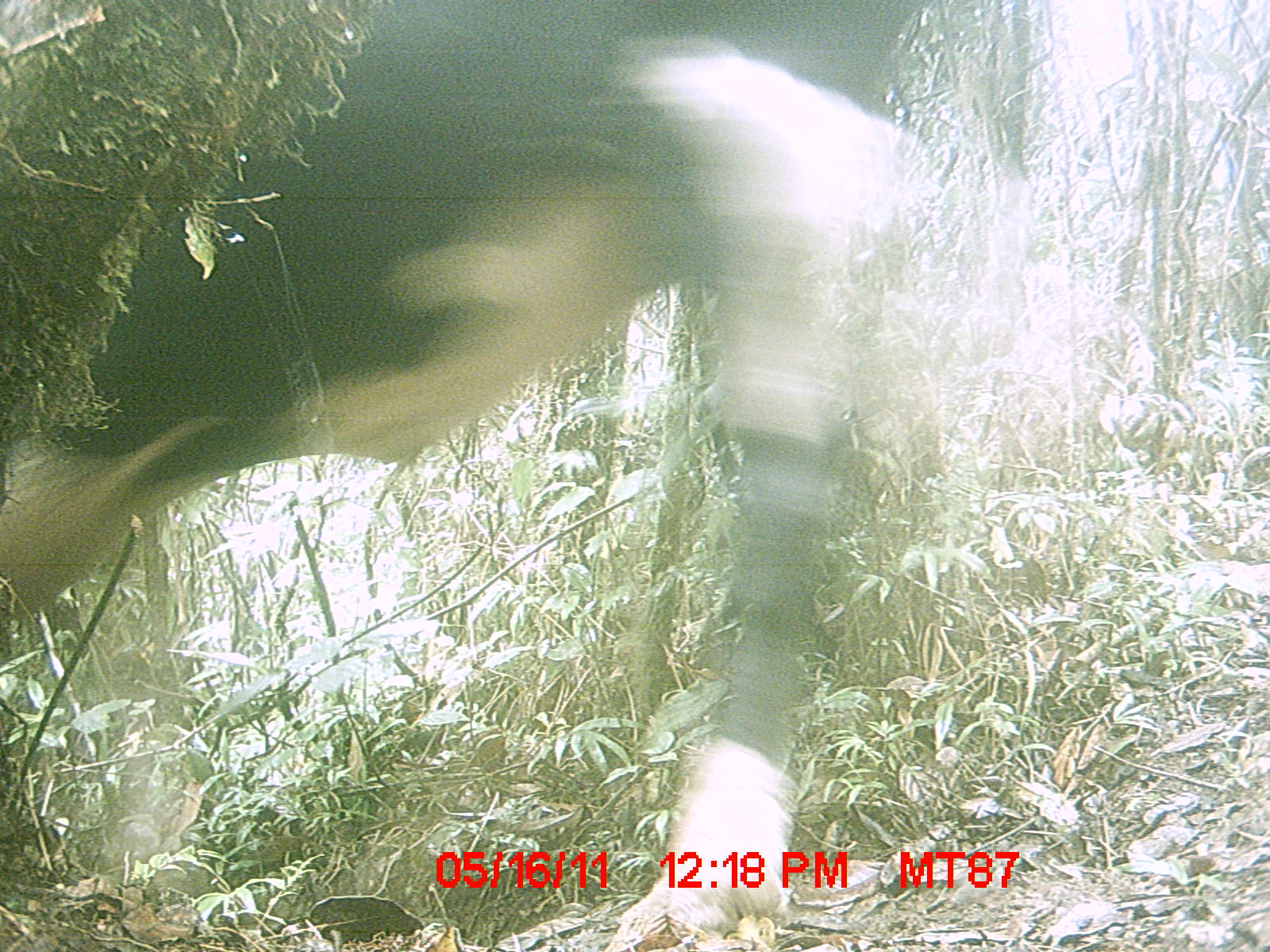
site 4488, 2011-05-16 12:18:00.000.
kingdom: Animalia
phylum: Chordata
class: Mammalia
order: Artiodactyla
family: Bovidae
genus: Bos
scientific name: Bos taurus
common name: domestic cattle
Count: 3.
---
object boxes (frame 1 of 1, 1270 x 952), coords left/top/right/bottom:
bos taurus: 0/0/921/952